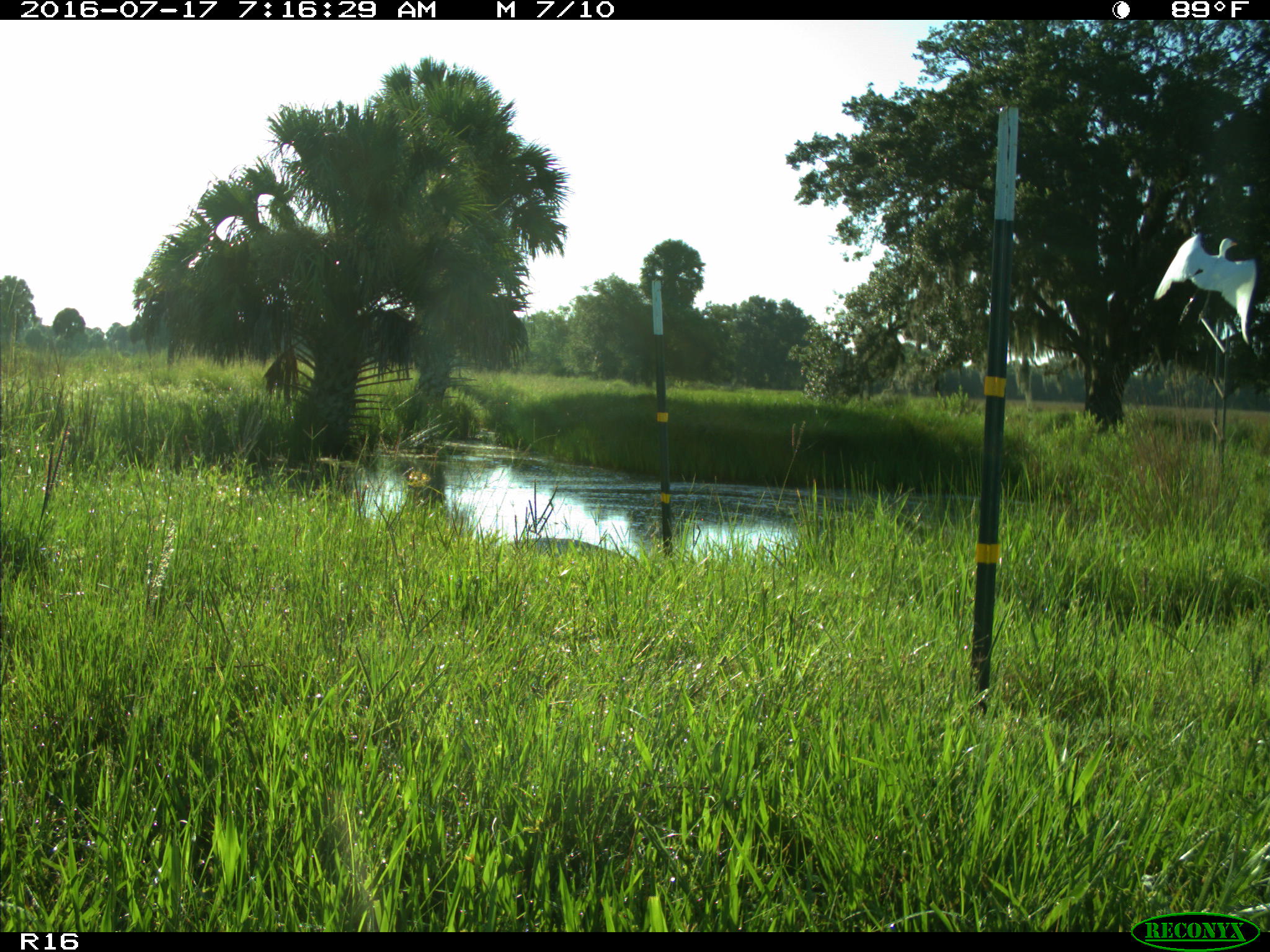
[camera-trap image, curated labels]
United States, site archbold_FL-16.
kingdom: Animalia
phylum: Chordata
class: Aves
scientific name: Aves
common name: birds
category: unidentified bird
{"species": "unidentified bird (birds) (Aves)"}